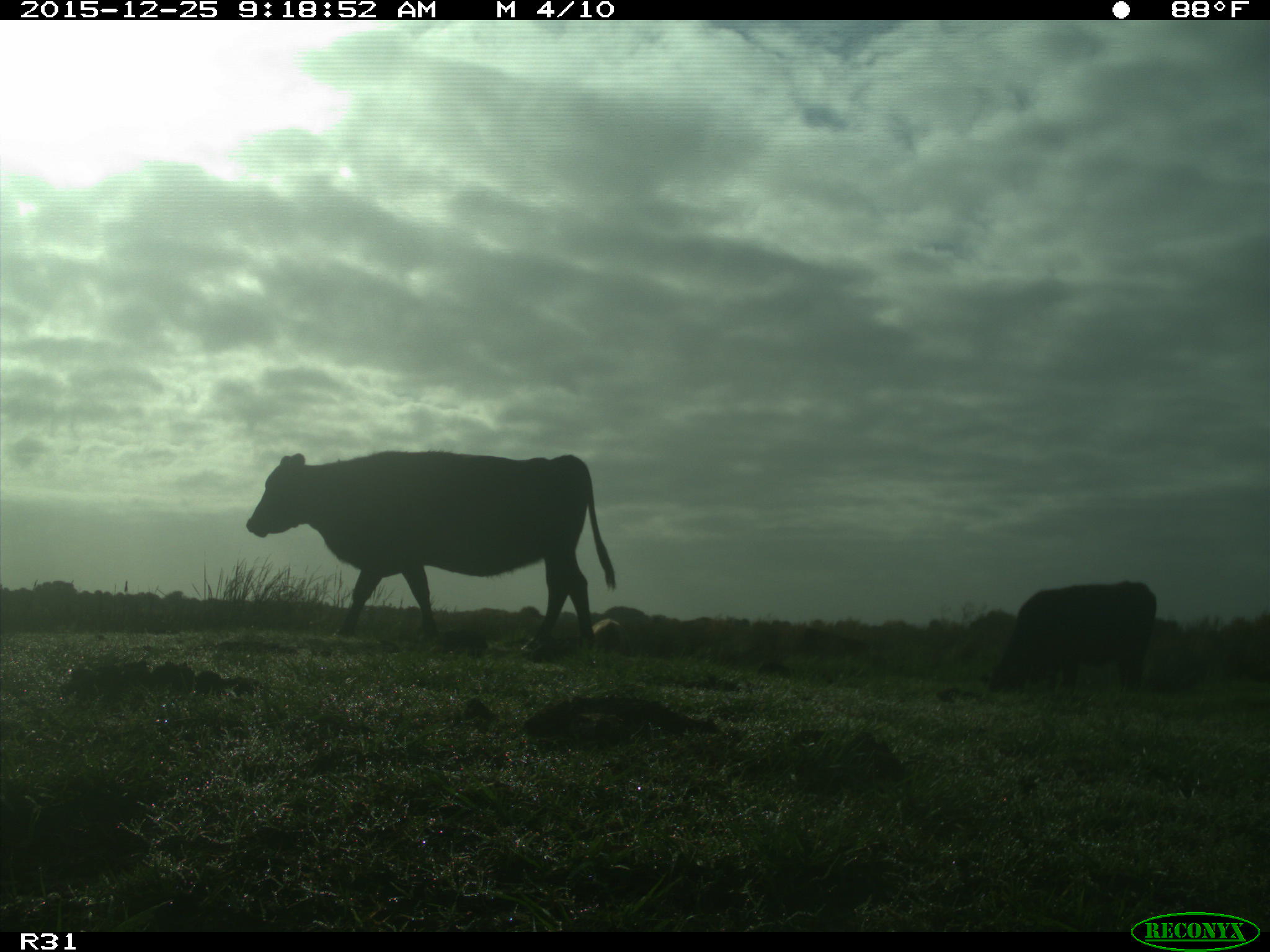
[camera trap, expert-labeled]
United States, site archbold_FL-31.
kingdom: Animalia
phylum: Chordata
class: Mammalia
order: Artiodactyla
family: Bovidae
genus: Bos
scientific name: Bos taurus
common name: domestic cow